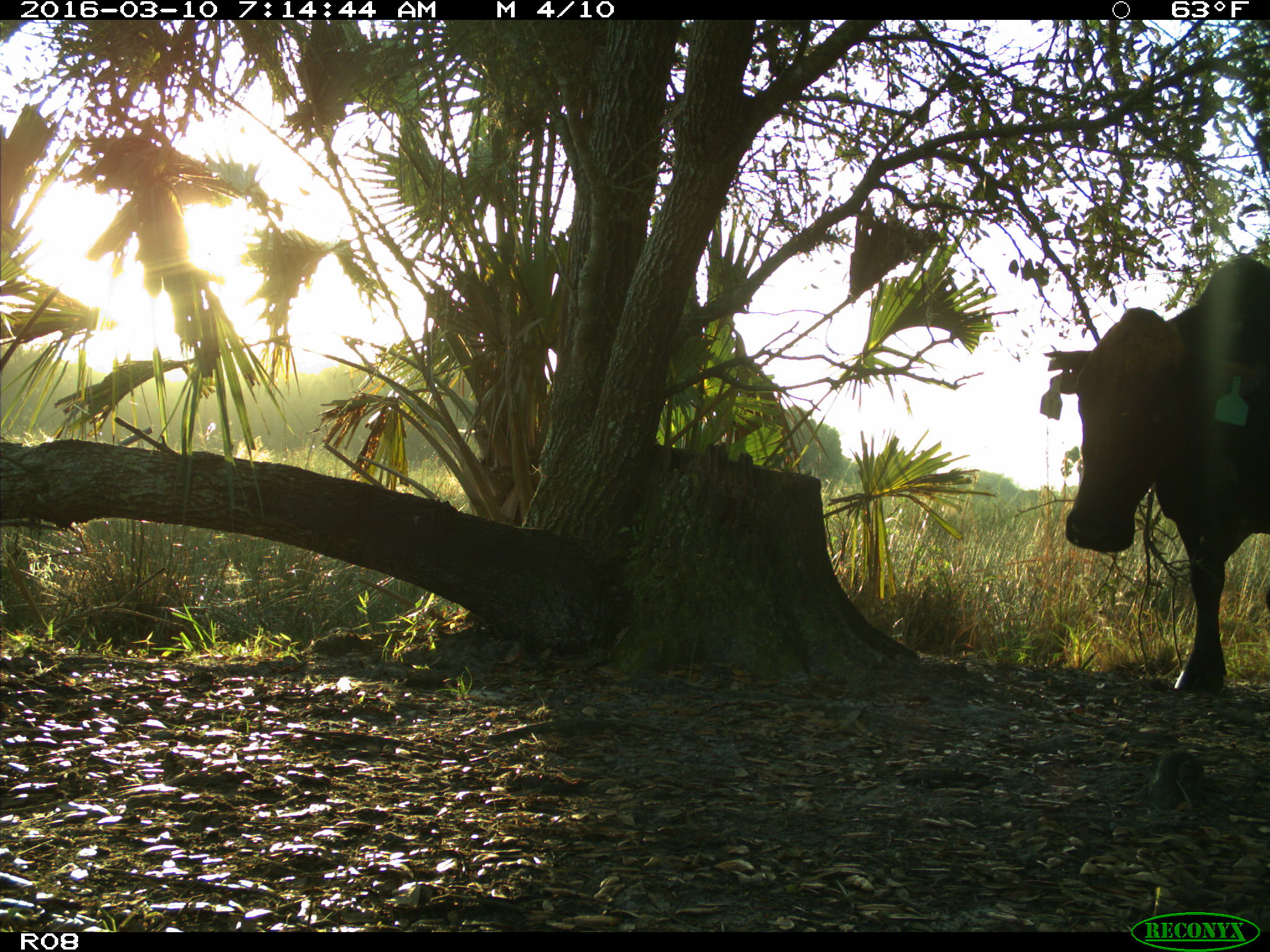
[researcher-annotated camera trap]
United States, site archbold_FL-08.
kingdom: Animalia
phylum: Chordata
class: Mammalia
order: Artiodactyla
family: Bovidae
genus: Bos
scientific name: Bos taurus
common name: domestic cow